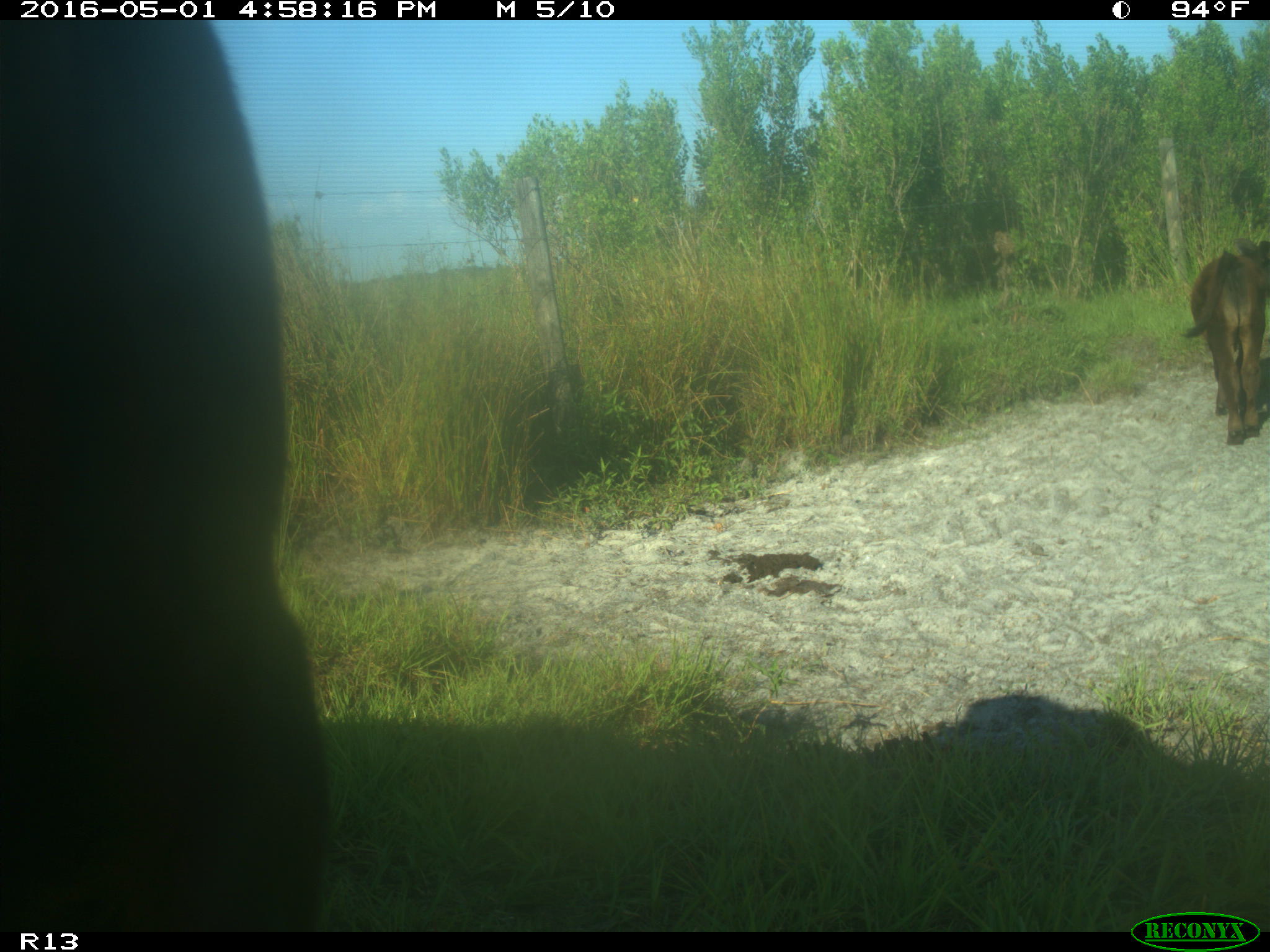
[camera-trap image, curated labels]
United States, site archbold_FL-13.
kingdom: Animalia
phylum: Chordata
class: Mammalia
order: Artiodactyla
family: Bovidae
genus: Bos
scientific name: Bos taurus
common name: domestic cow